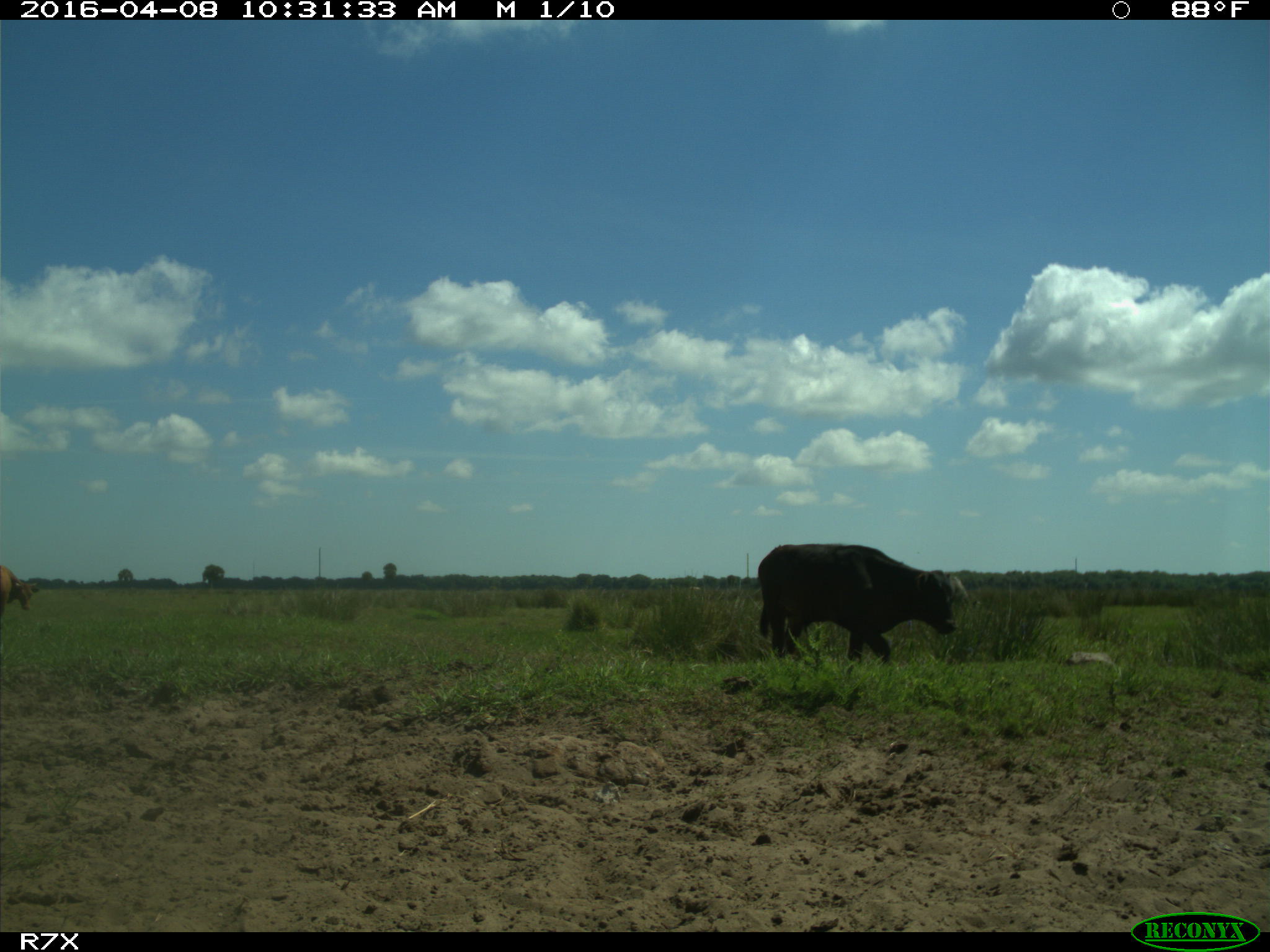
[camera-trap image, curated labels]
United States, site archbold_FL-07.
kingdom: Animalia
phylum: Chordata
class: Mammalia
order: Artiodactyla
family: Bovidae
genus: Bos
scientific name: Bos taurus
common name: domestic cow